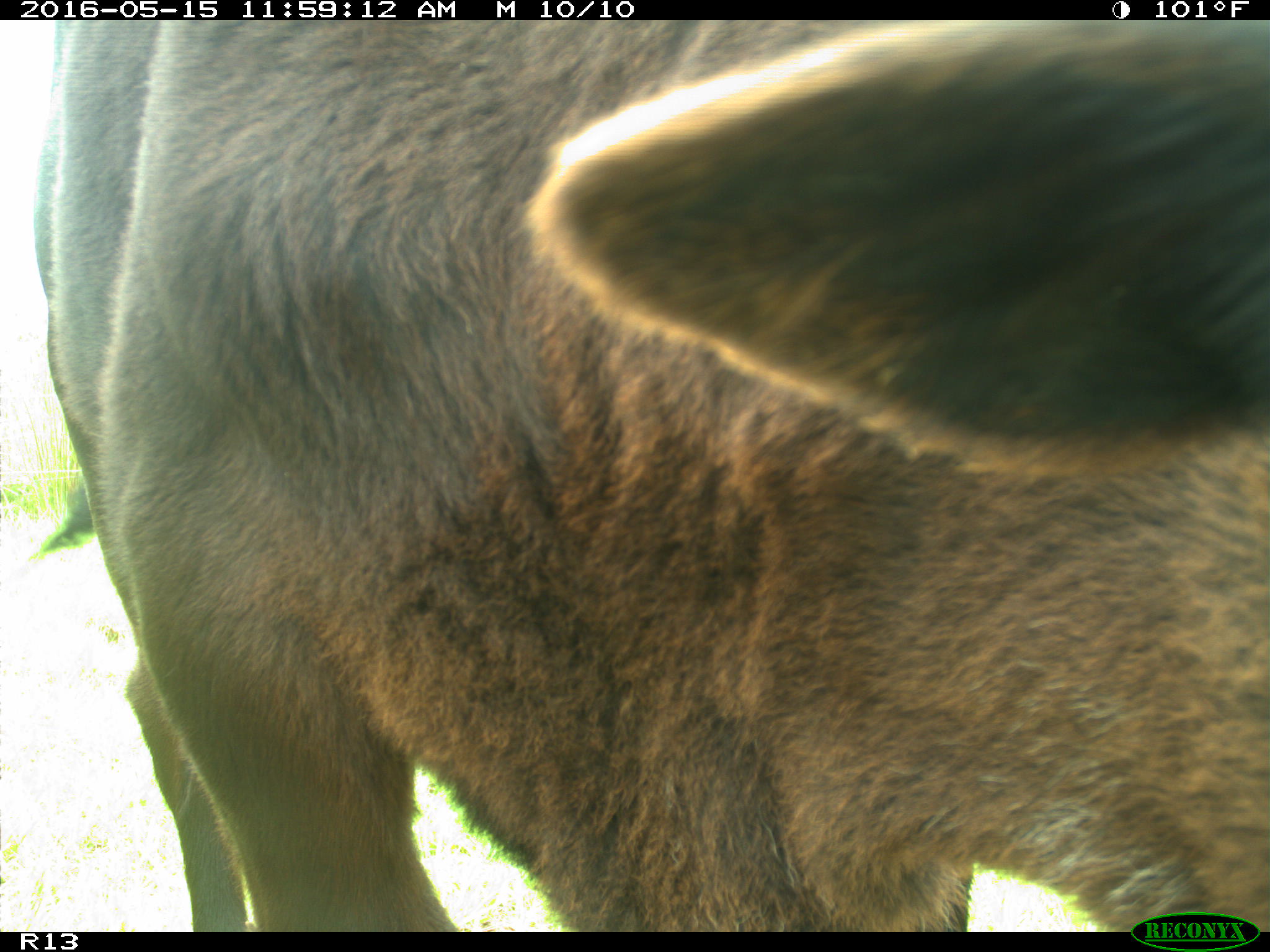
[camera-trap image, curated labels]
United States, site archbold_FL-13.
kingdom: Animalia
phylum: Chordata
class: Mammalia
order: Artiodactyla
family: Bovidae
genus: Bos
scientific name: Bos taurus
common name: domestic cow